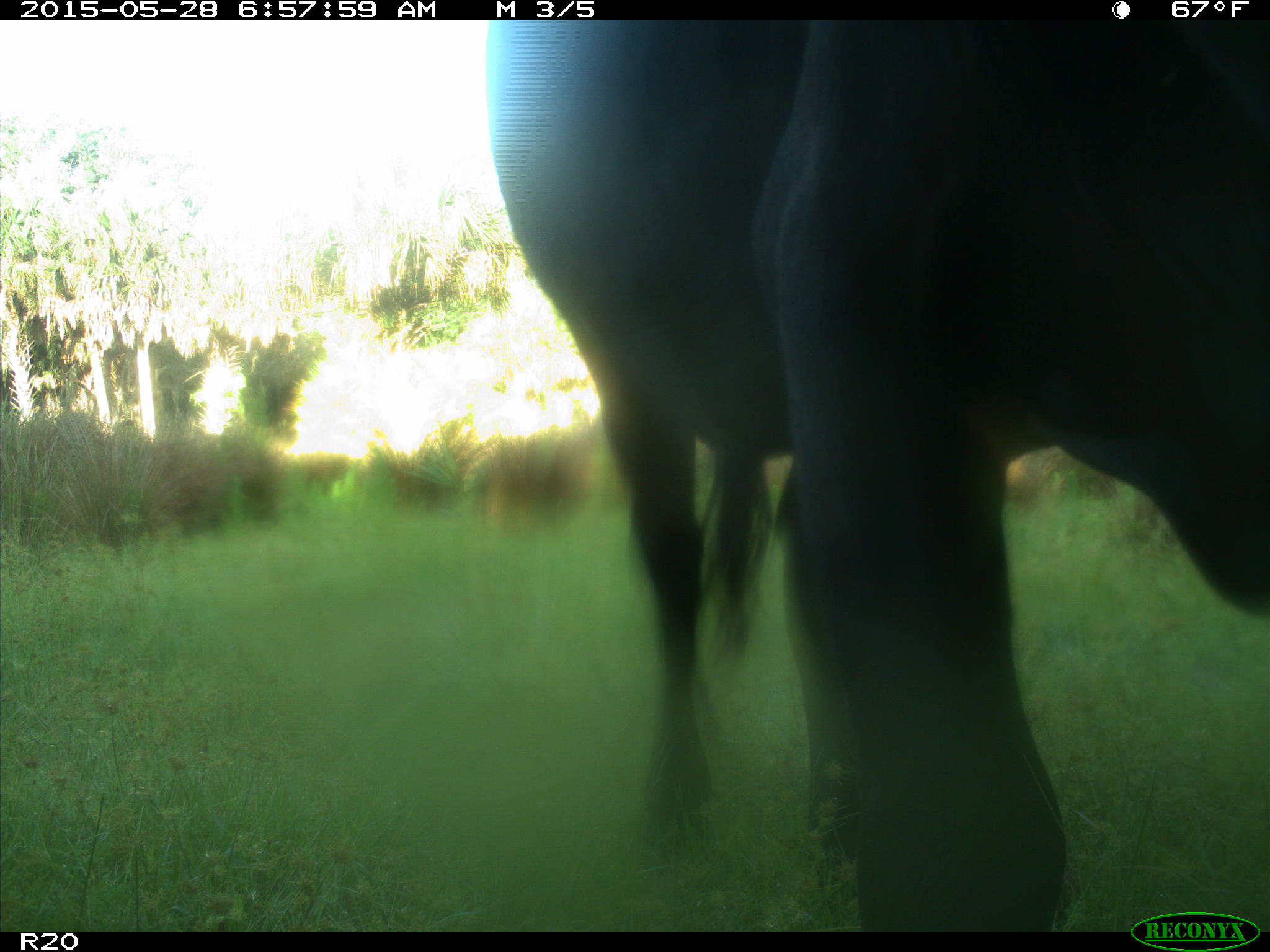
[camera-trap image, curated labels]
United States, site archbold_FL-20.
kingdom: Animalia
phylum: Chordata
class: Mammalia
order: Artiodactyla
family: Bovidae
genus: Bos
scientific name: Bos taurus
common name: domestic cow